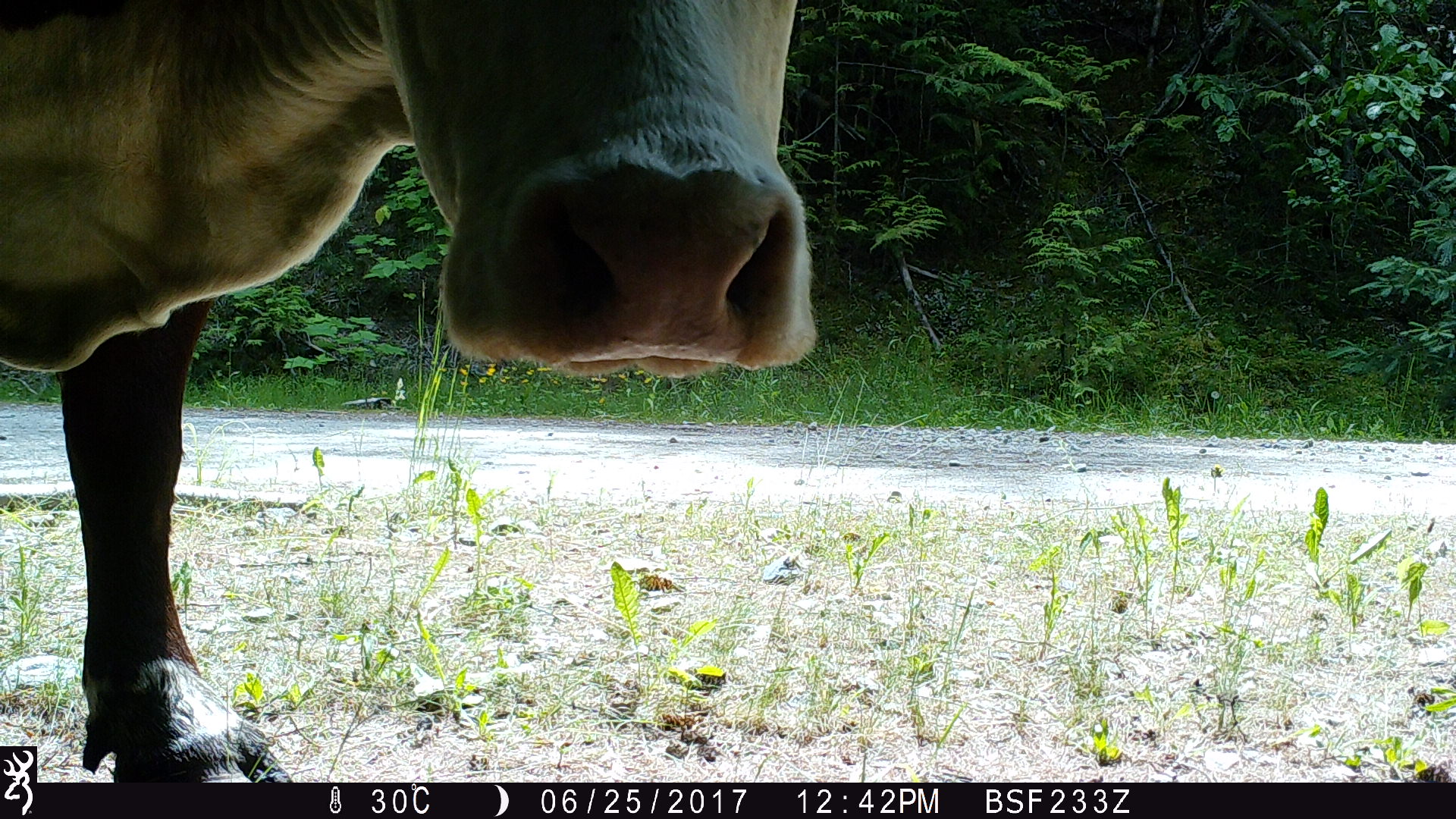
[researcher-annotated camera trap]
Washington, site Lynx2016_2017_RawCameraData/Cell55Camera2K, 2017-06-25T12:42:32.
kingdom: Animalia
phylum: Chordata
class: Mammalia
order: Artiodactyla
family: Bovidae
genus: Bos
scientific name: Bos taurus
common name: domestic cattle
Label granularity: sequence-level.